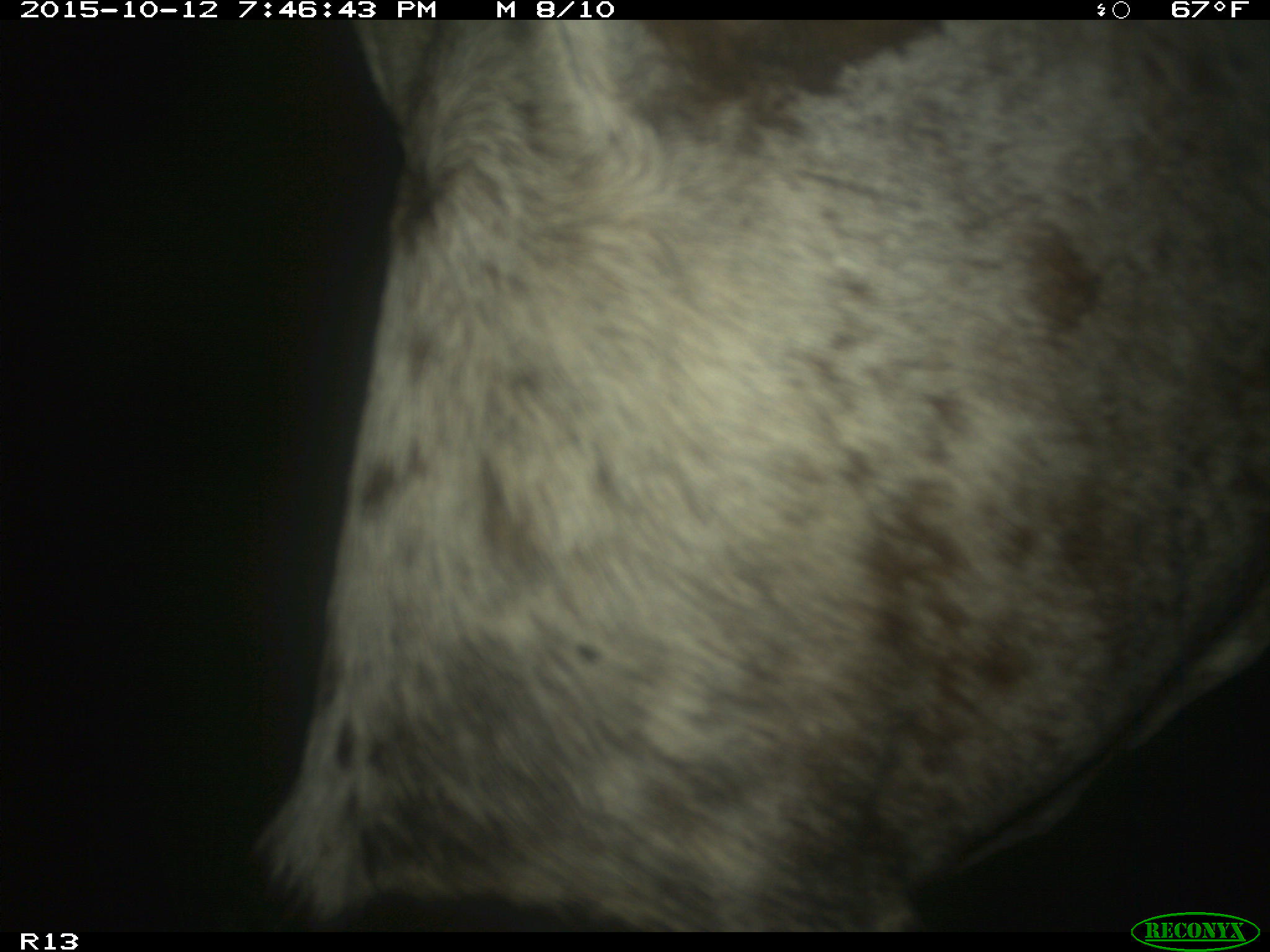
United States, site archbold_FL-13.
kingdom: Animalia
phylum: Chordata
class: Mammalia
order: Artiodactyla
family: Bovidae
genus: Bos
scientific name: Bos taurus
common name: domestic cow